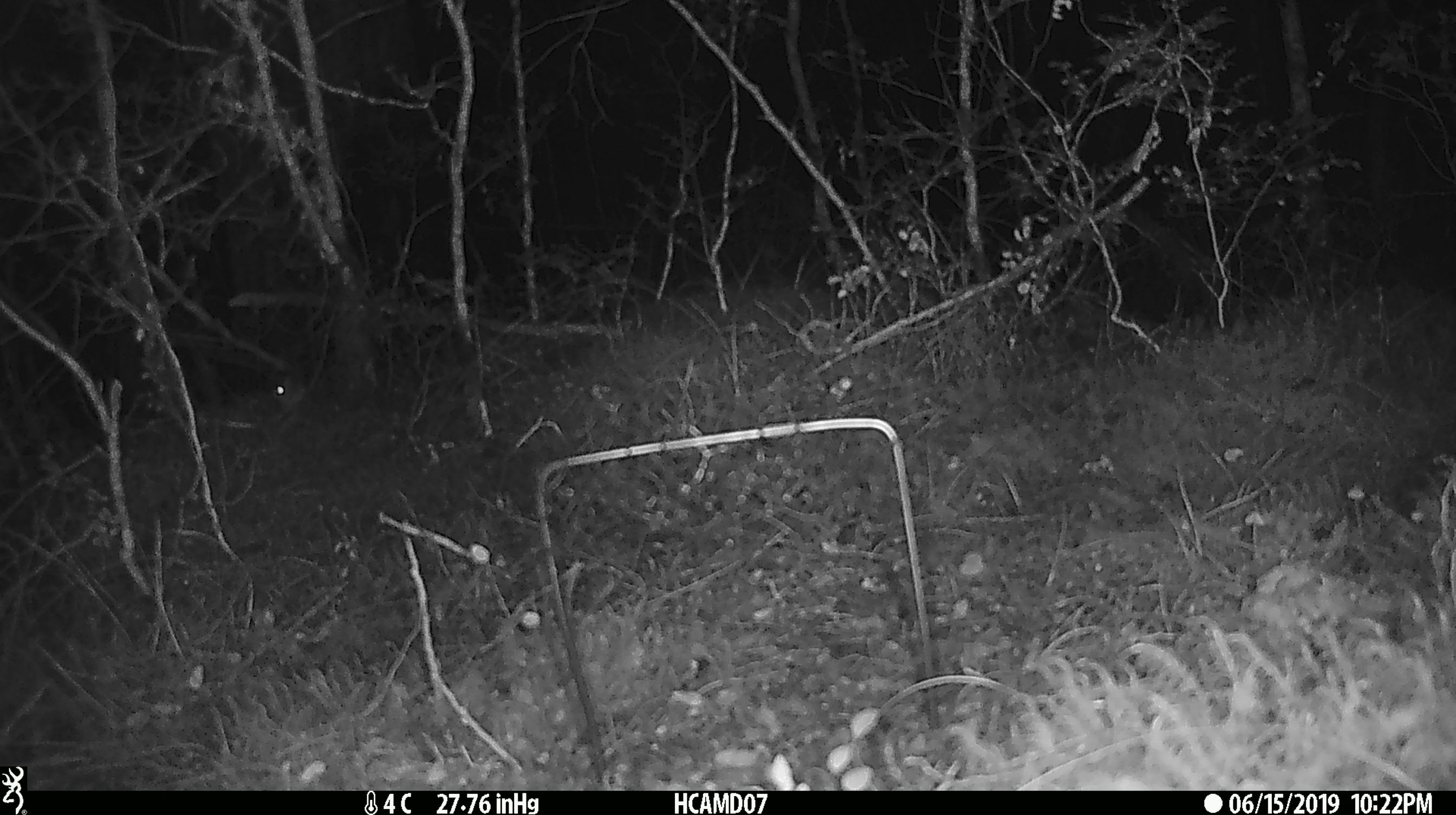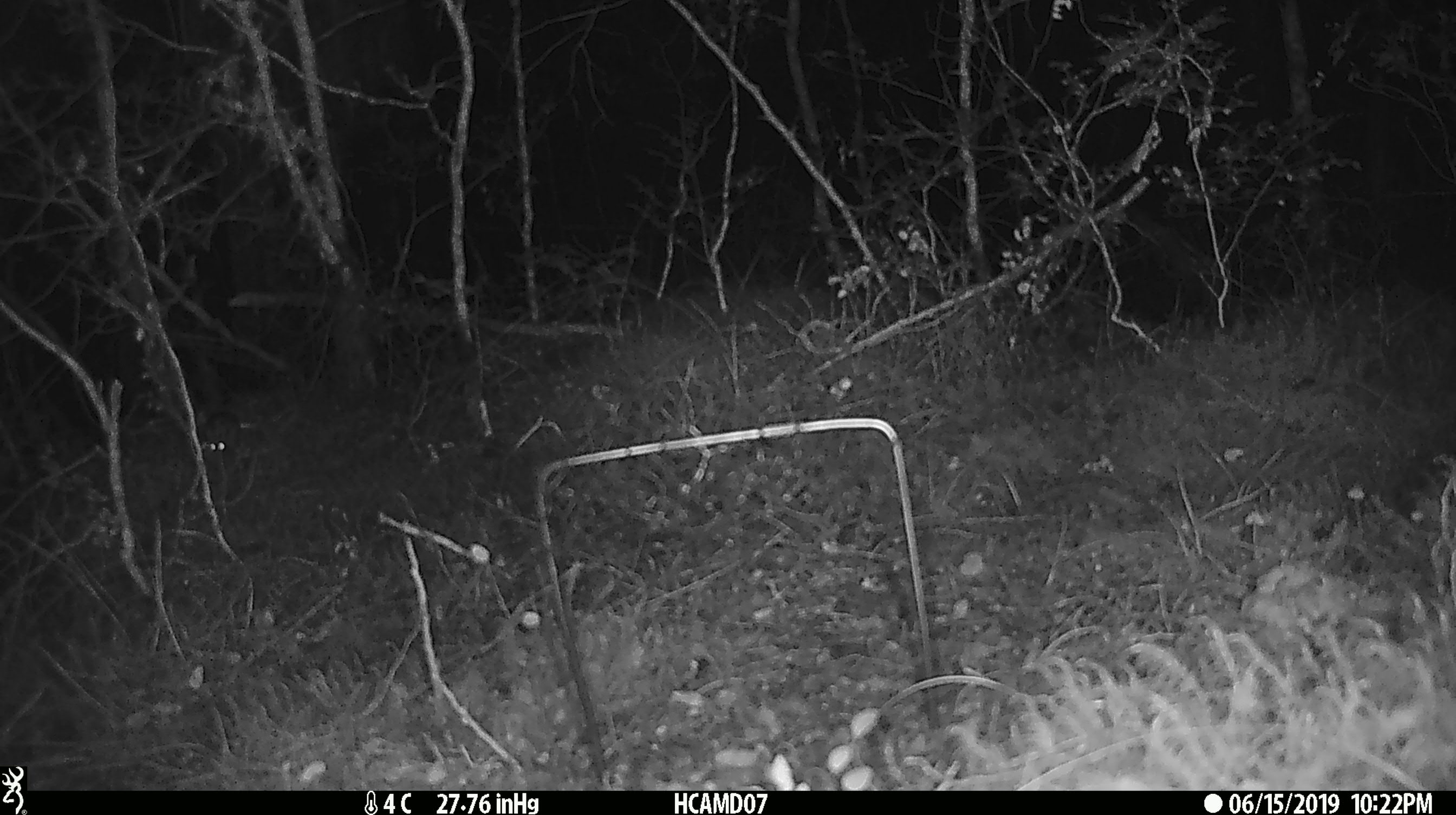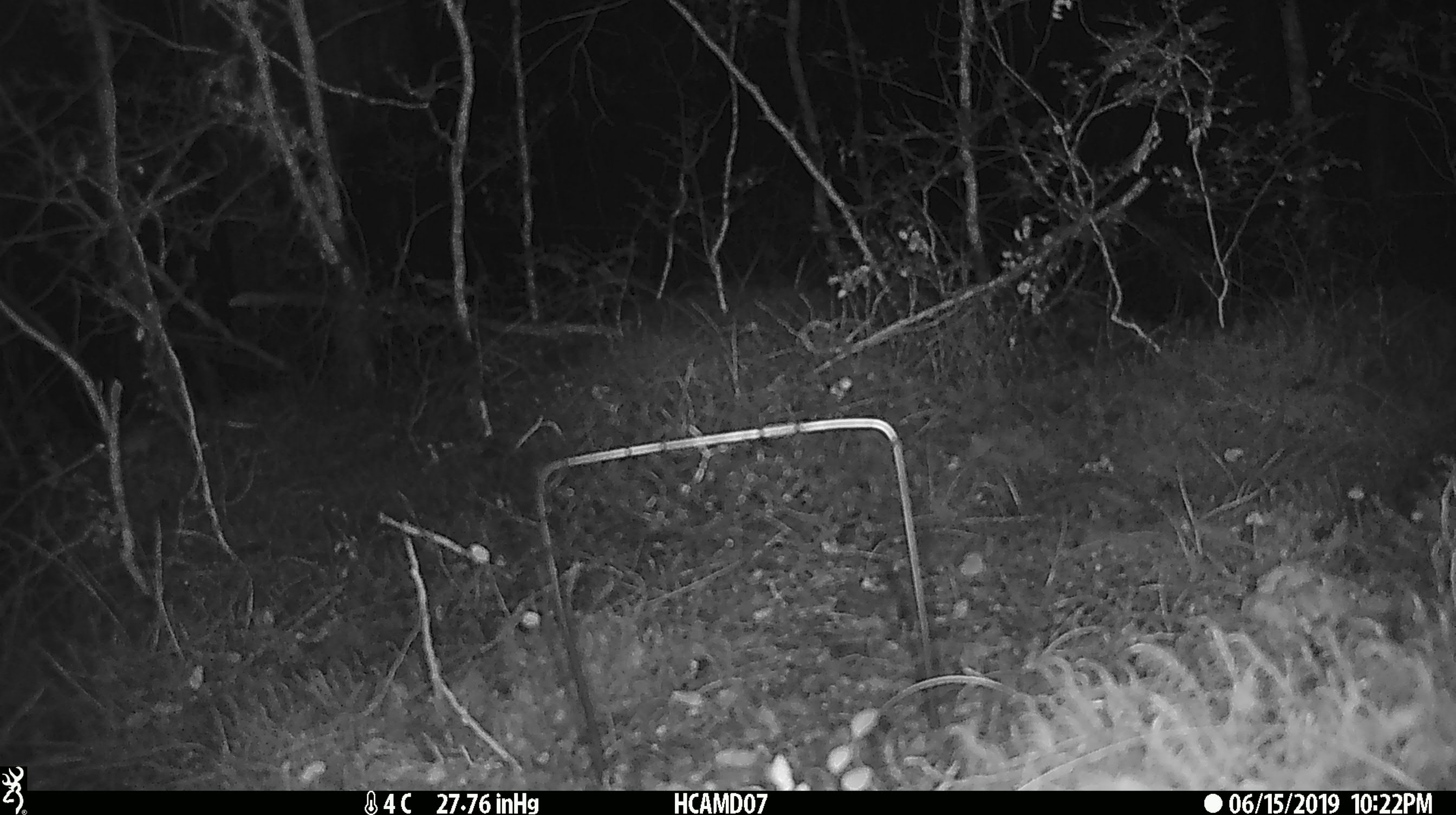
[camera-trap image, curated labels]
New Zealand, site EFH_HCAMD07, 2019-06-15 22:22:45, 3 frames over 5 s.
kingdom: Animalia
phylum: Chordata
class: Mammalia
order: Rodentia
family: Muridae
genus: Rattus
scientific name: Rattus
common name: rat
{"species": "rat (Rattus)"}